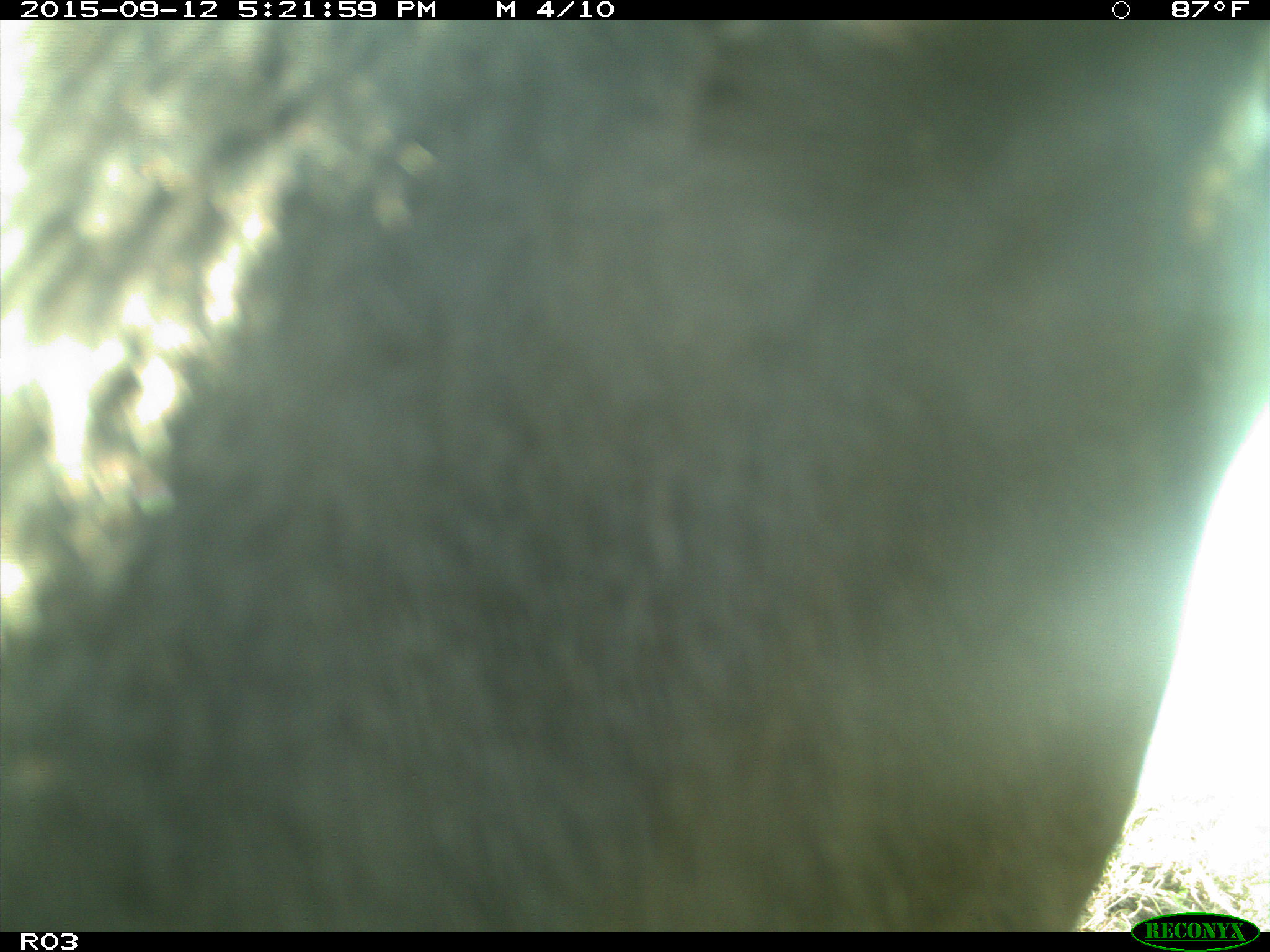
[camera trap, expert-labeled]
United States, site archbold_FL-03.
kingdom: Animalia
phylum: Chordata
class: Mammalia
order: Artiodactyla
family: Bovidae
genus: Bos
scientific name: Bos taurus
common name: domestic cow